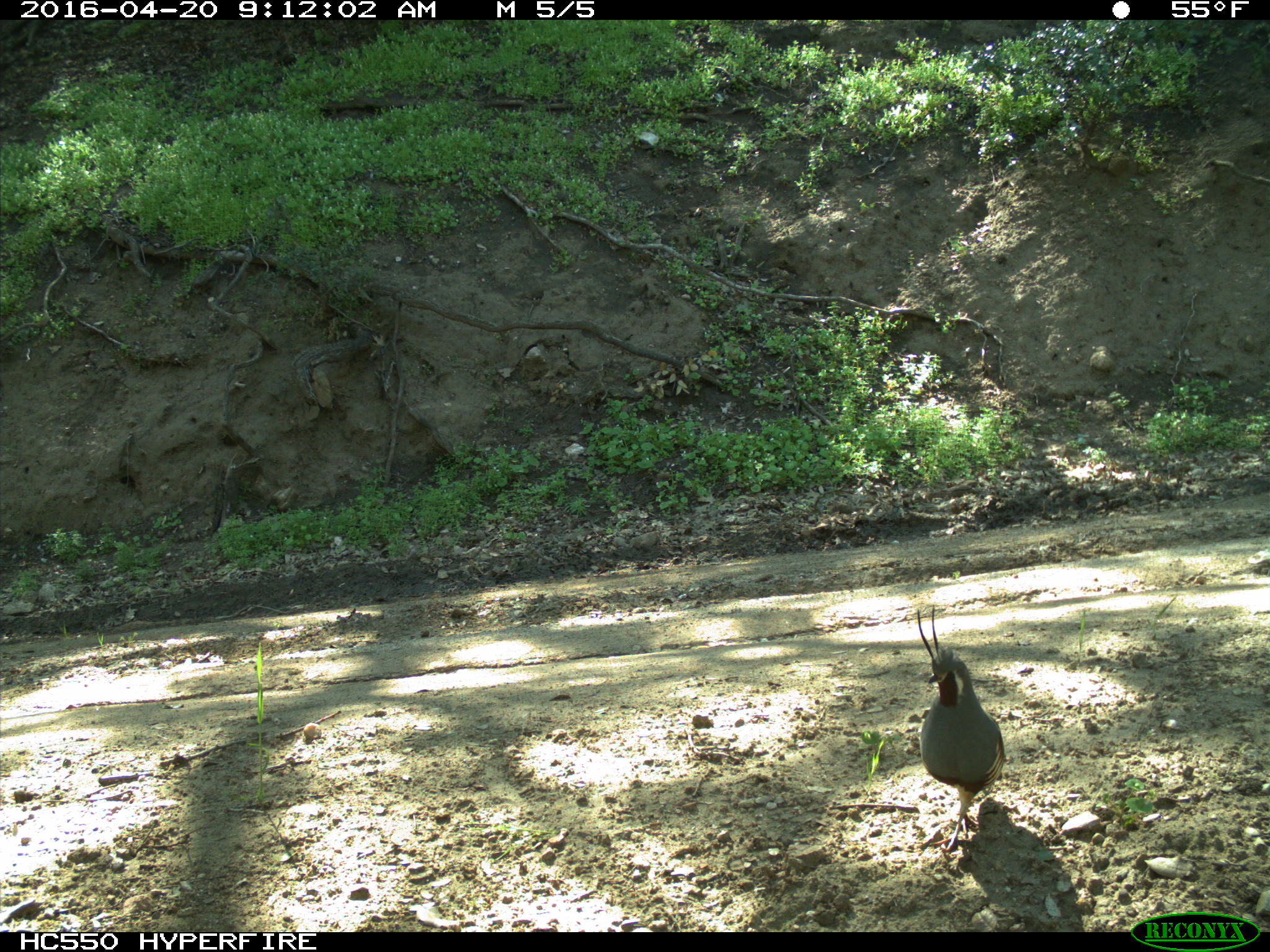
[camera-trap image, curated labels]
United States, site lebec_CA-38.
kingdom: Animalia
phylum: Chordata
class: Aves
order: Galliformes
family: Odontophoridae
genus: Callipepla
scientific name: Callipepla californica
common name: california quail